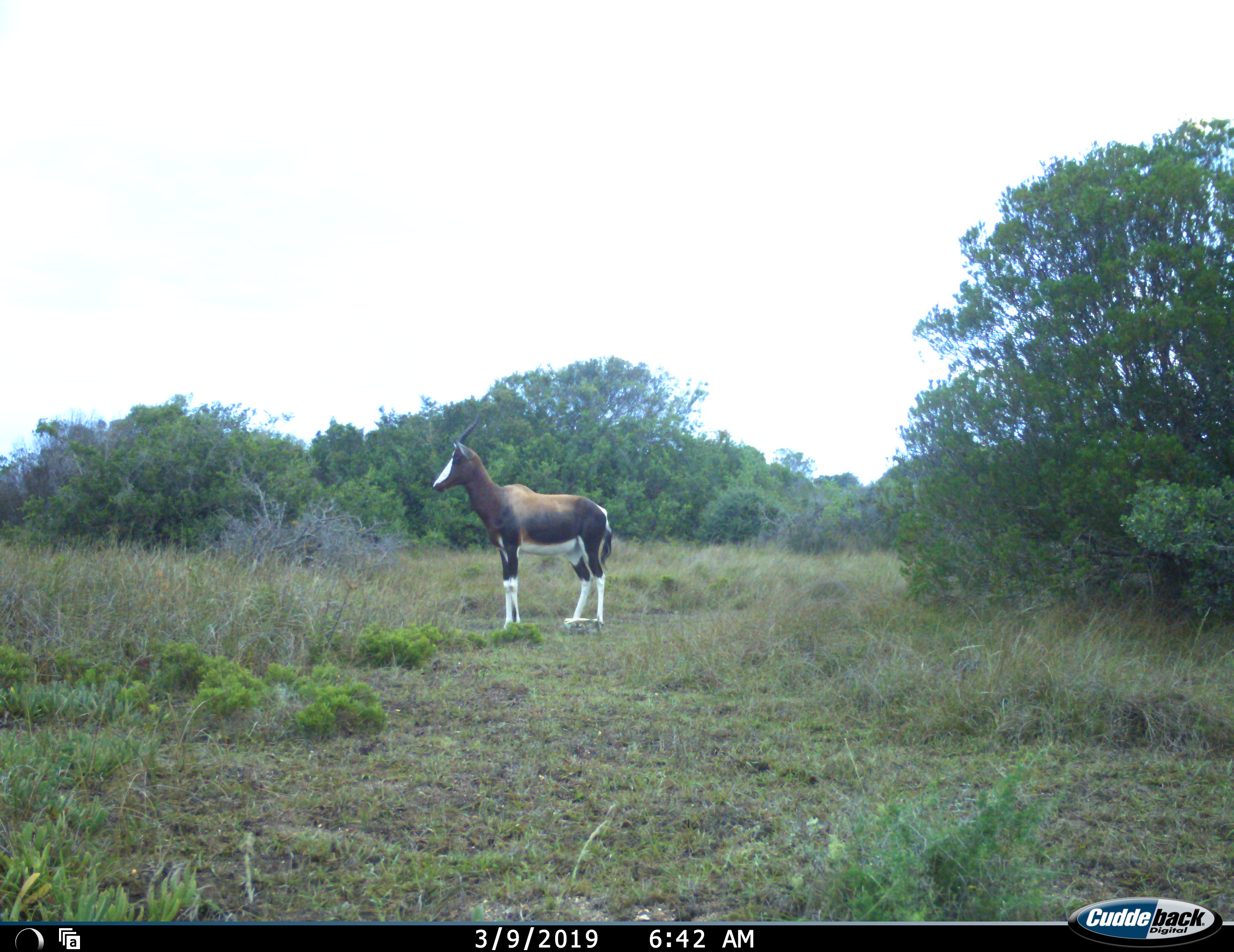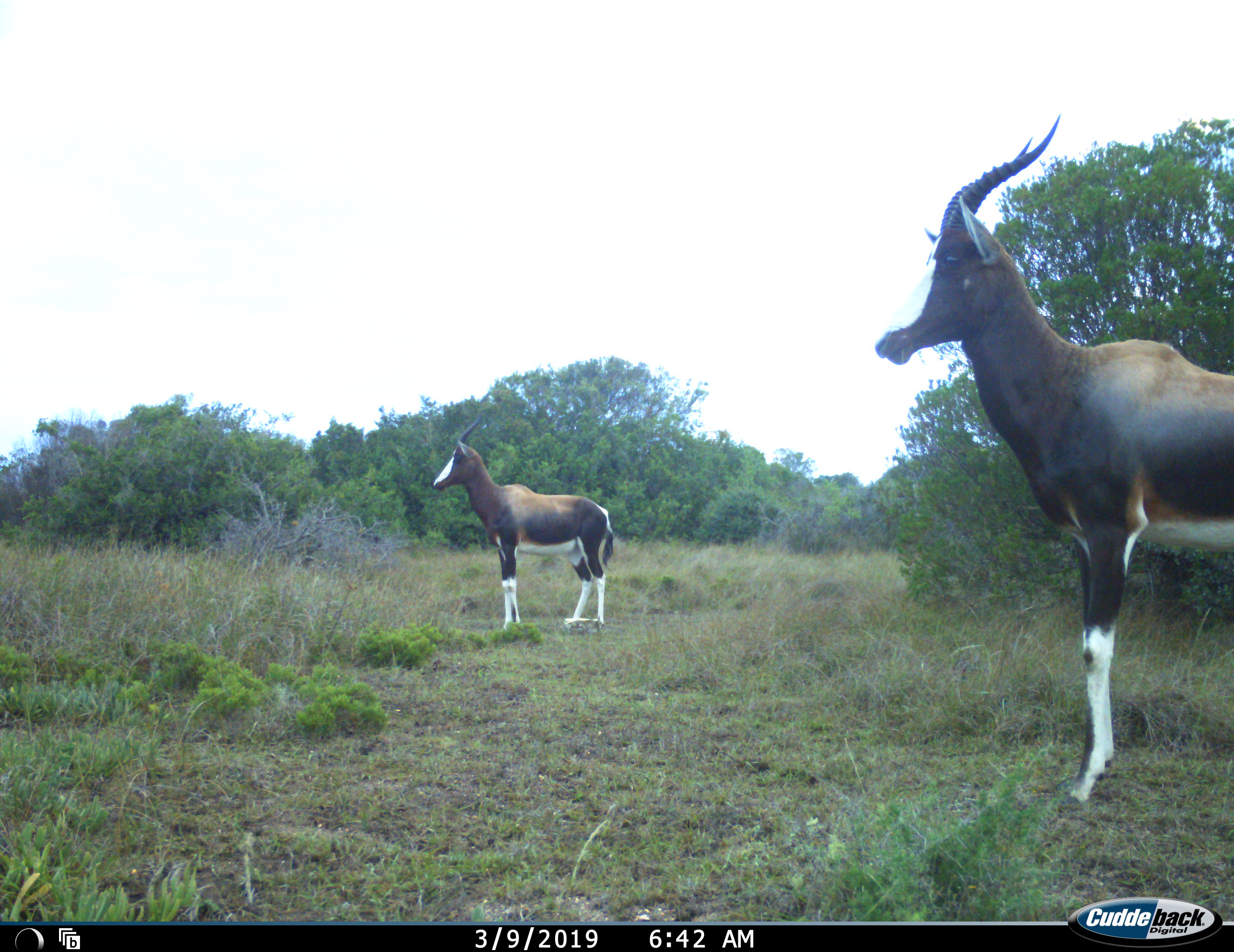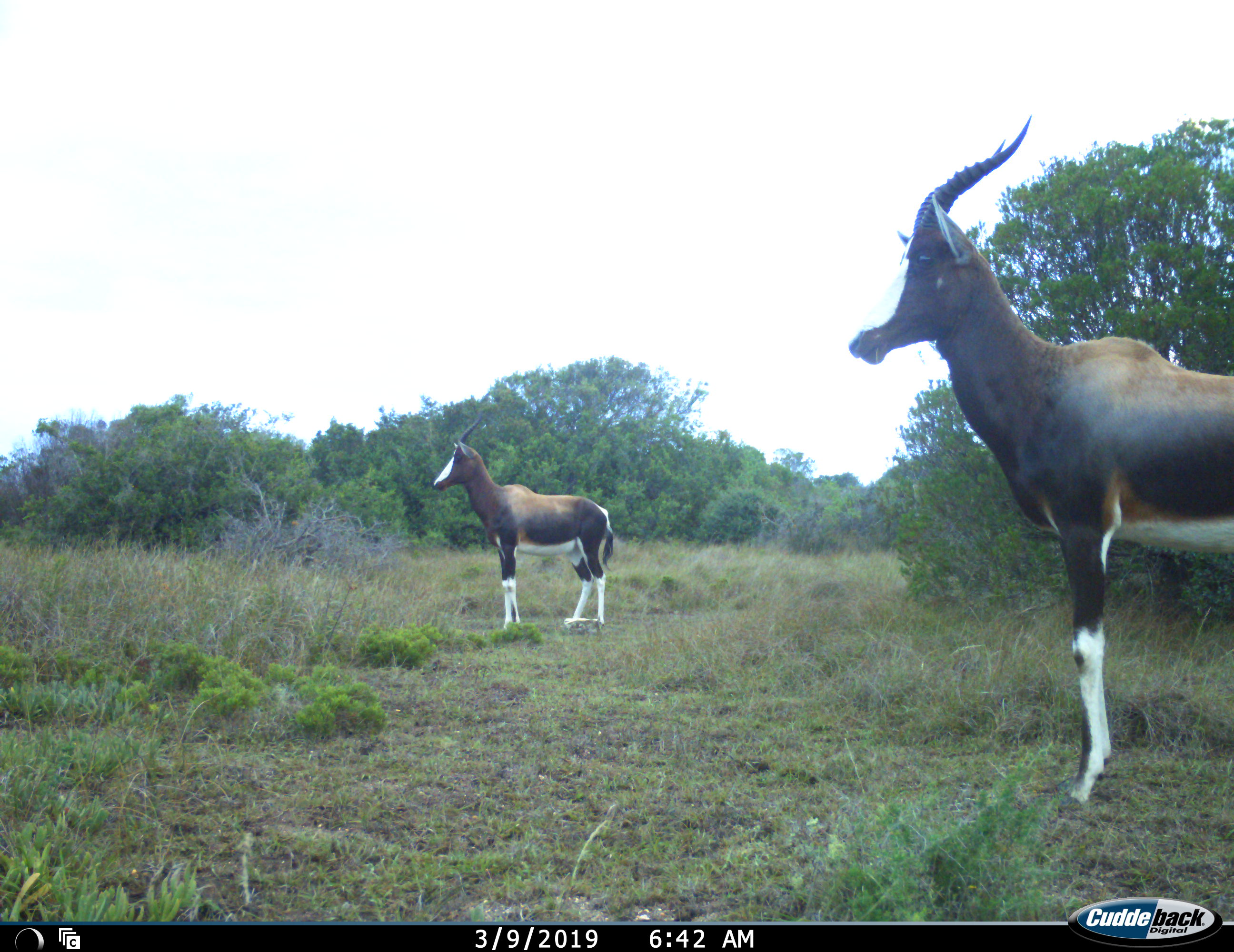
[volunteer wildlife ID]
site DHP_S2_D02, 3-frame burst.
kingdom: Animalia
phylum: Chordata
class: Mammalia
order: Artiodactyla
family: Bovidae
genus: Damaliscus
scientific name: Damaliscus pygargus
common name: bontebok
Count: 2.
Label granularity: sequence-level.